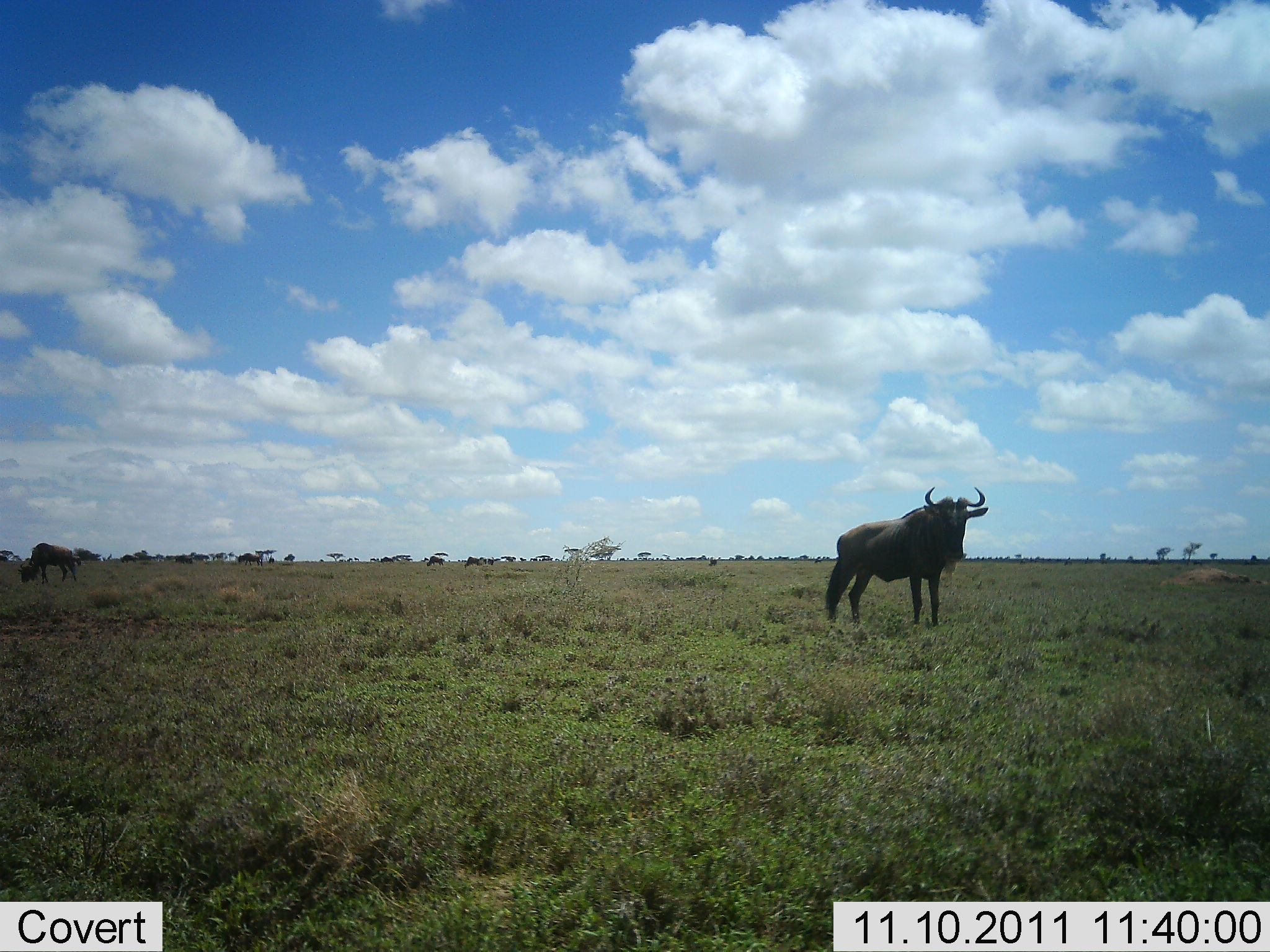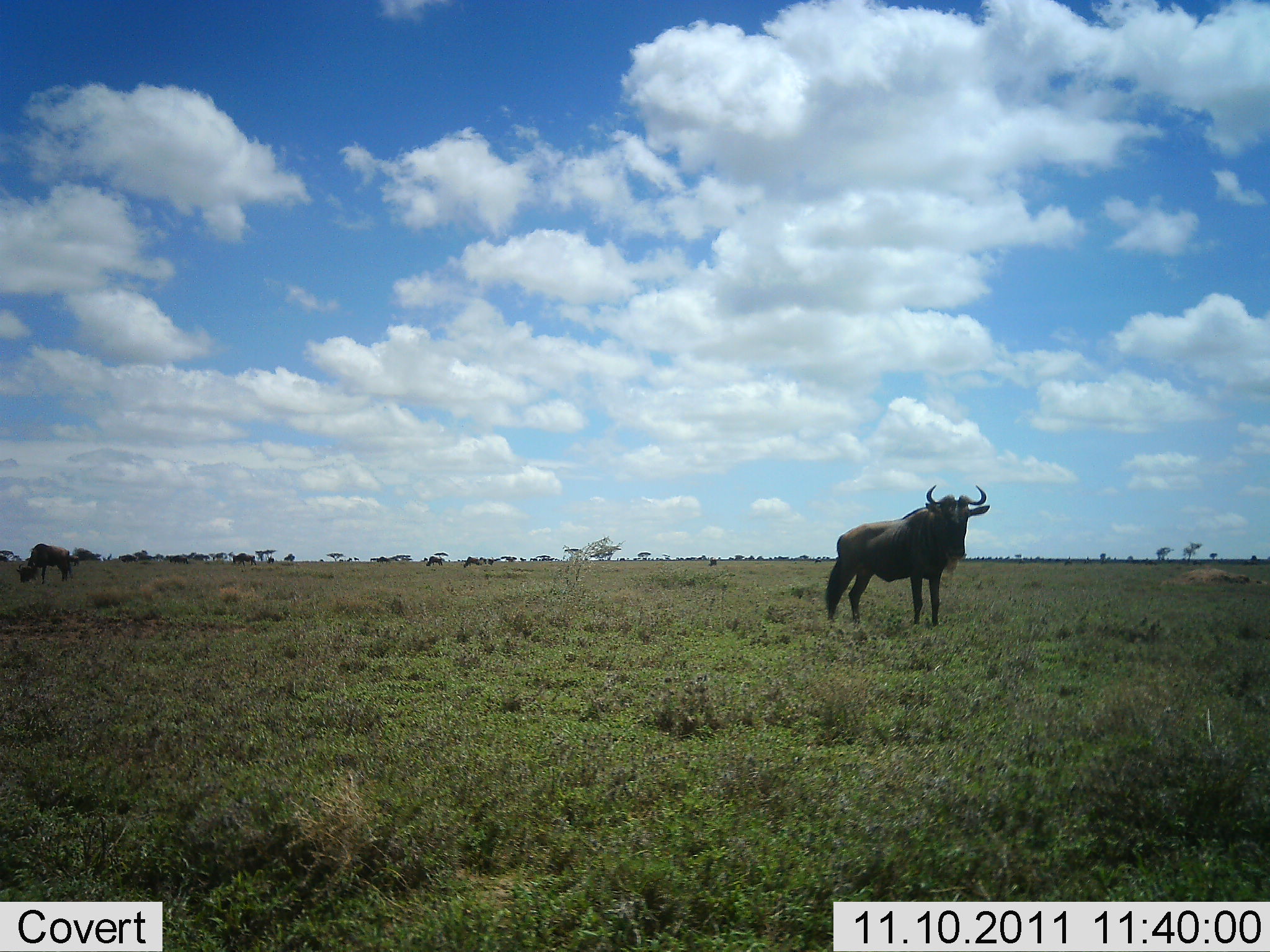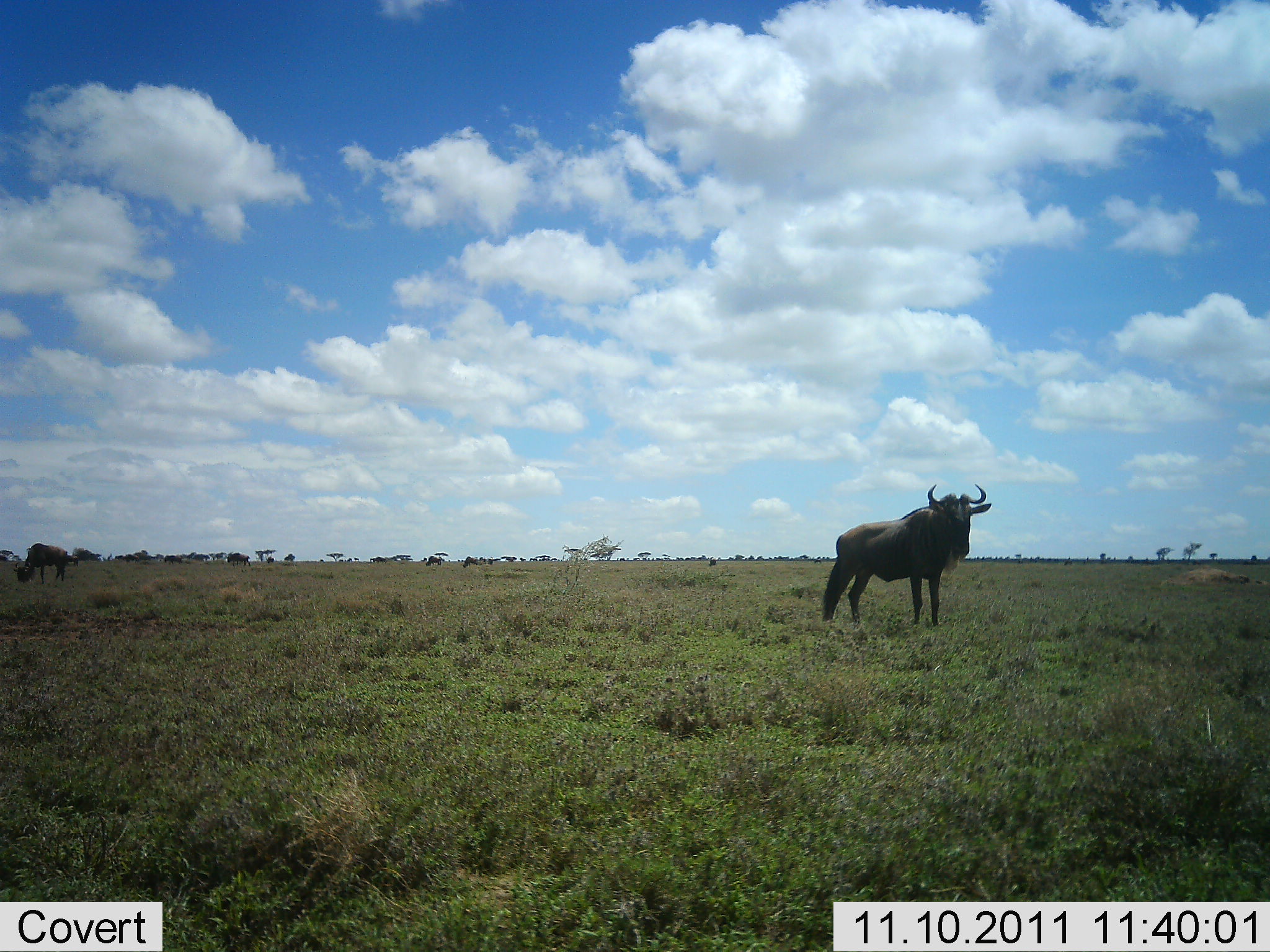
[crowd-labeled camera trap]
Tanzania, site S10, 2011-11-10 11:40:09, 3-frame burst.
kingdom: Animalia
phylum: Chordata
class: Mammalia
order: Artiodactyla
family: Bovidae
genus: Connochaetes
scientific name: Connochaetes taurinus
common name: blue wildebeest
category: wildebeest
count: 10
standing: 82%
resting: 0%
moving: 36%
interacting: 0%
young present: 0%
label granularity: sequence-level